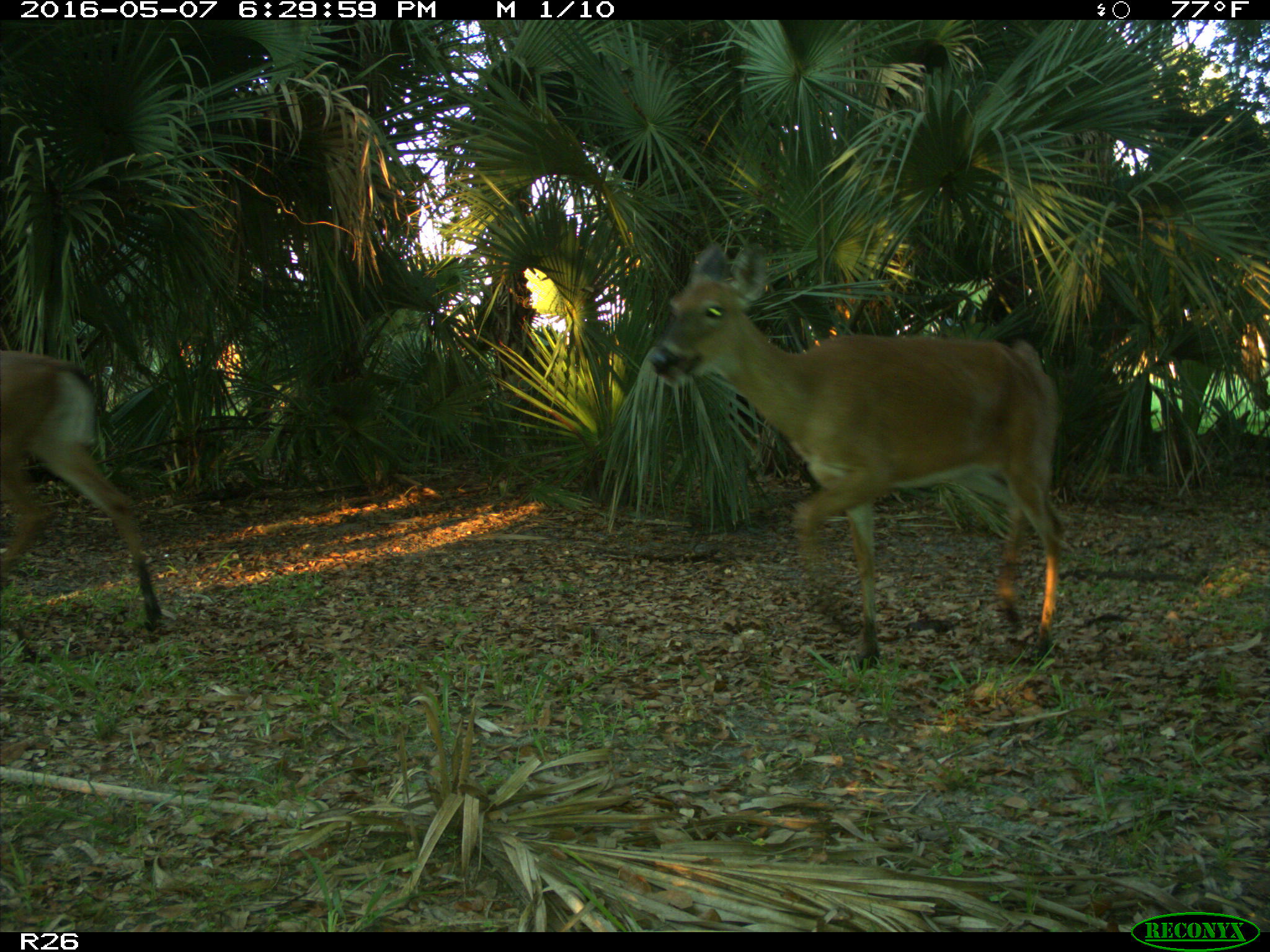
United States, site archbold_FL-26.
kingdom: Animalia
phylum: Chordata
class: Mammalia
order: Artiodactyla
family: Cervidae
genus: Odocoileus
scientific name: Odocoileus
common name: deer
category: unidentified deer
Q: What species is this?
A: Unidentified deer (deer) (Odocoileus).